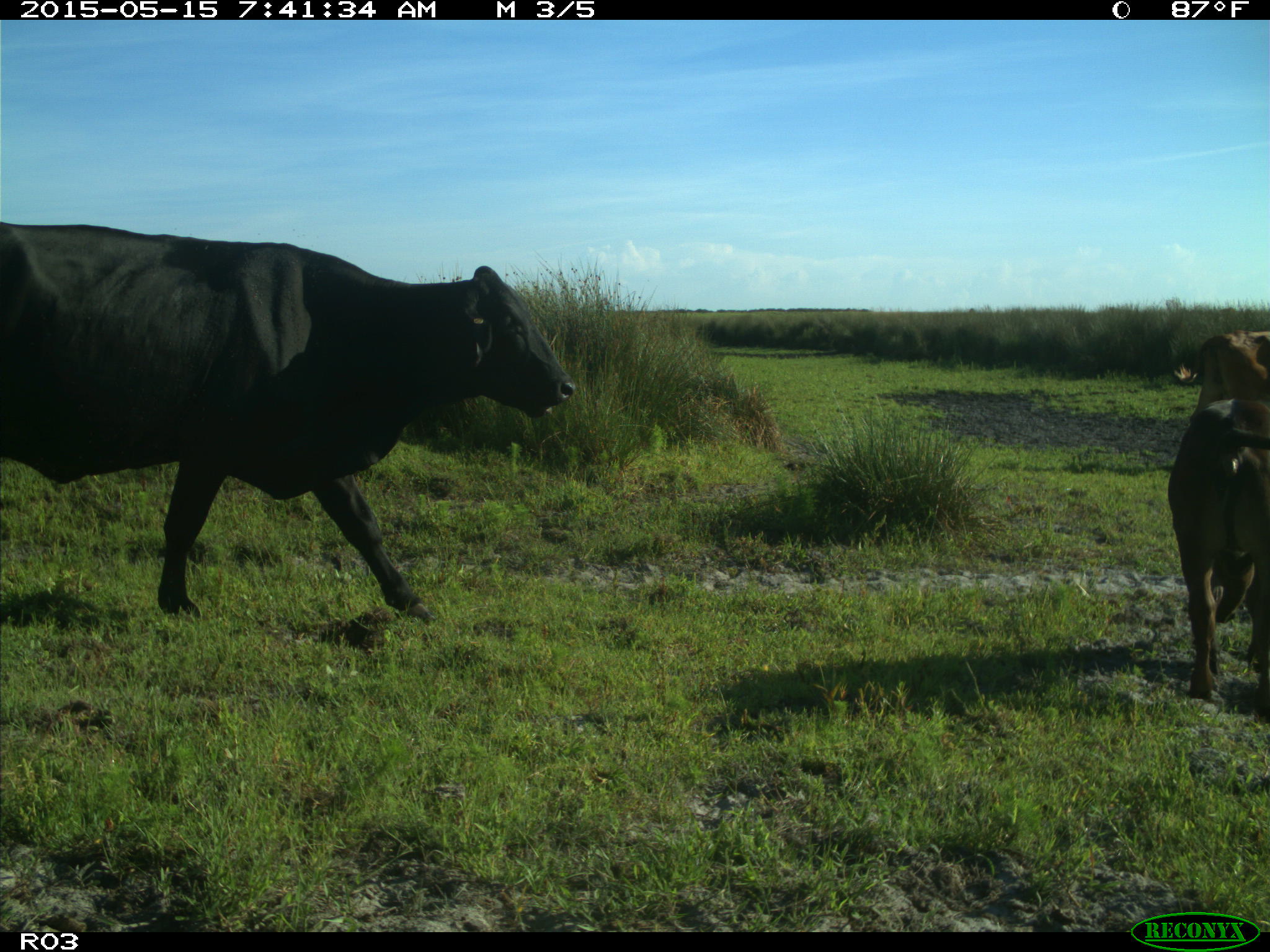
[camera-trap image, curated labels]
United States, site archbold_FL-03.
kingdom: Animalia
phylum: Chordata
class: Mammalia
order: Artiodactyla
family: Bovidae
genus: Bos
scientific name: Bos taurus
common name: domestic cow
Bos taurus (domestic cow).